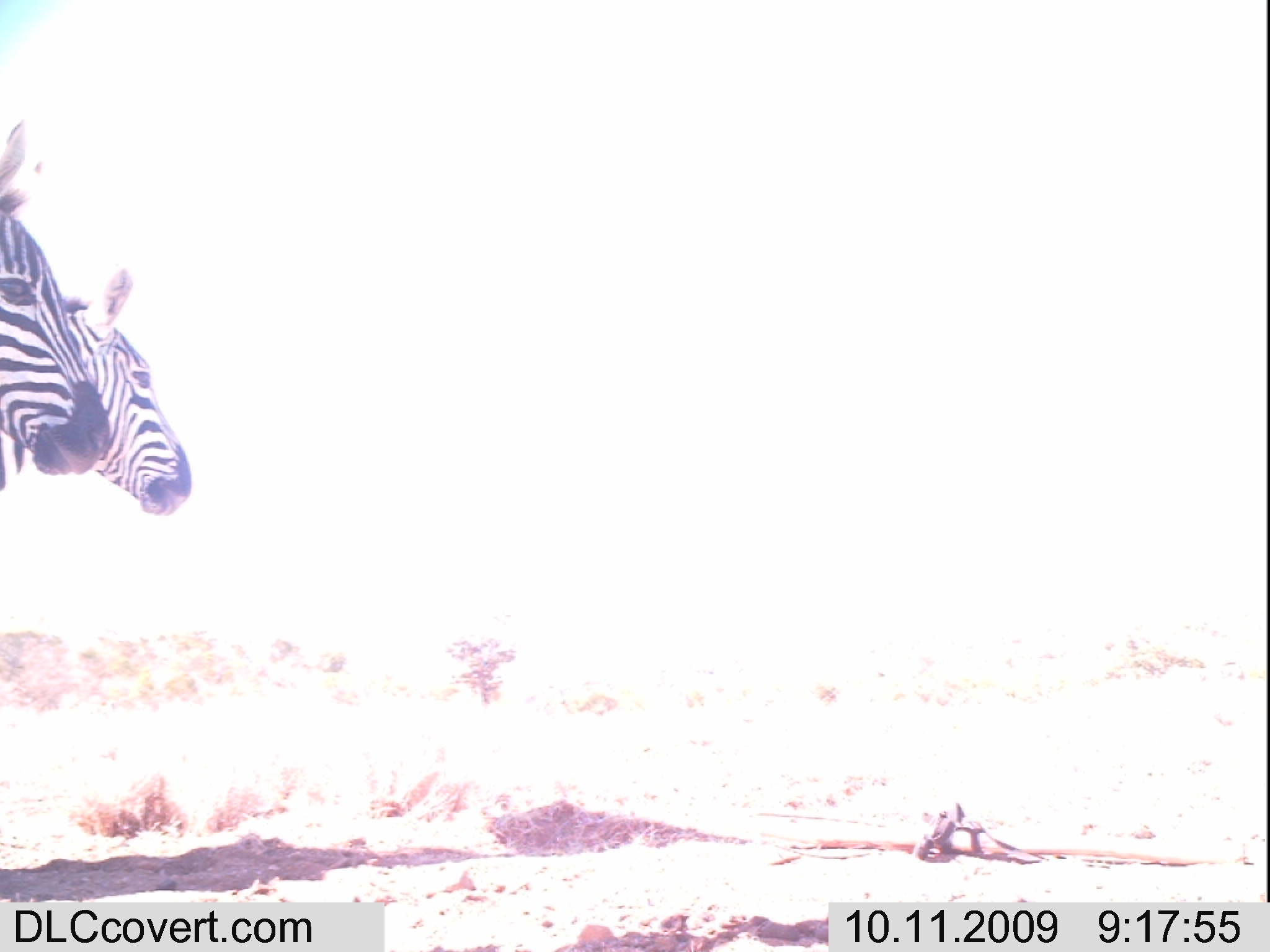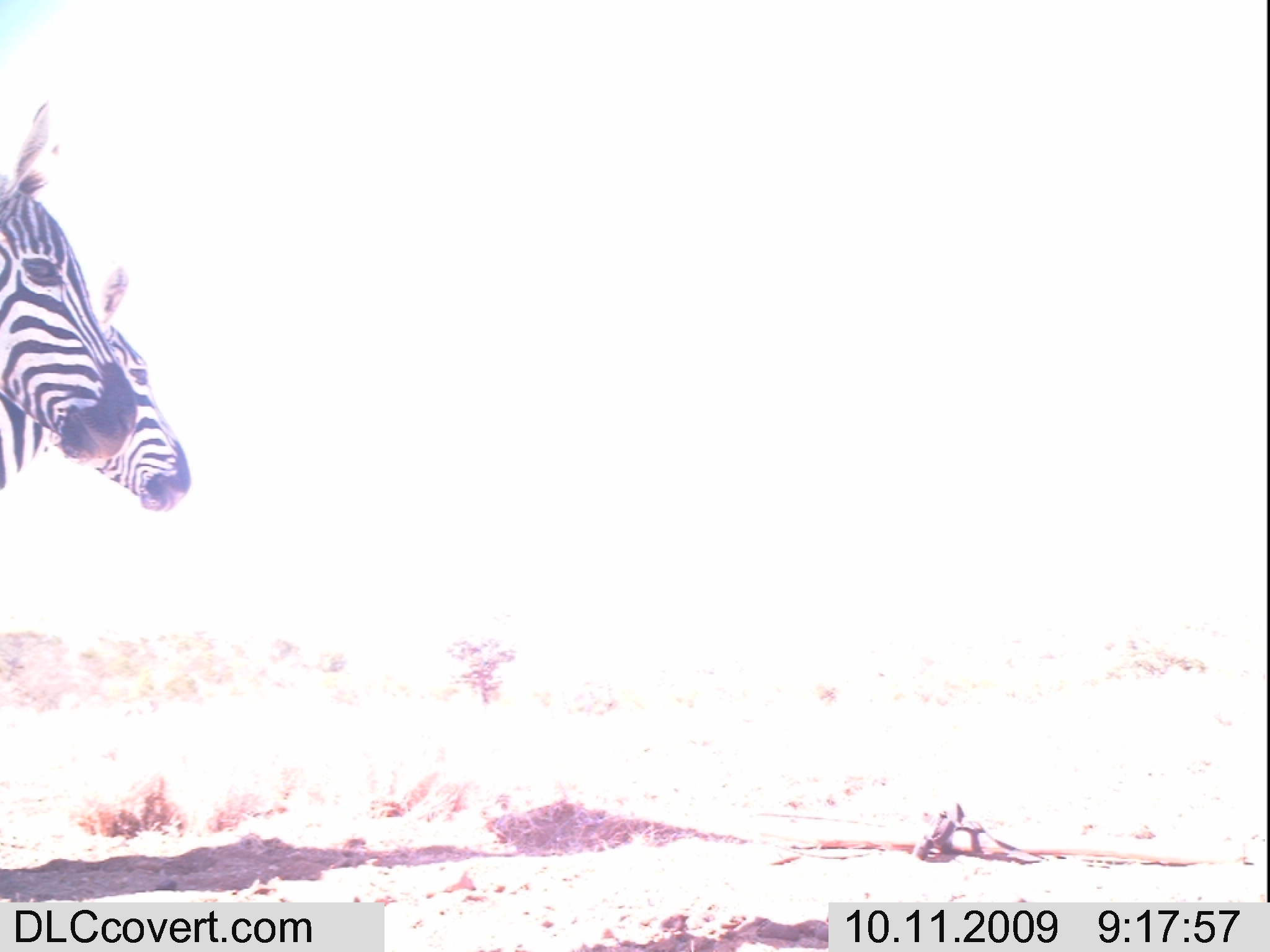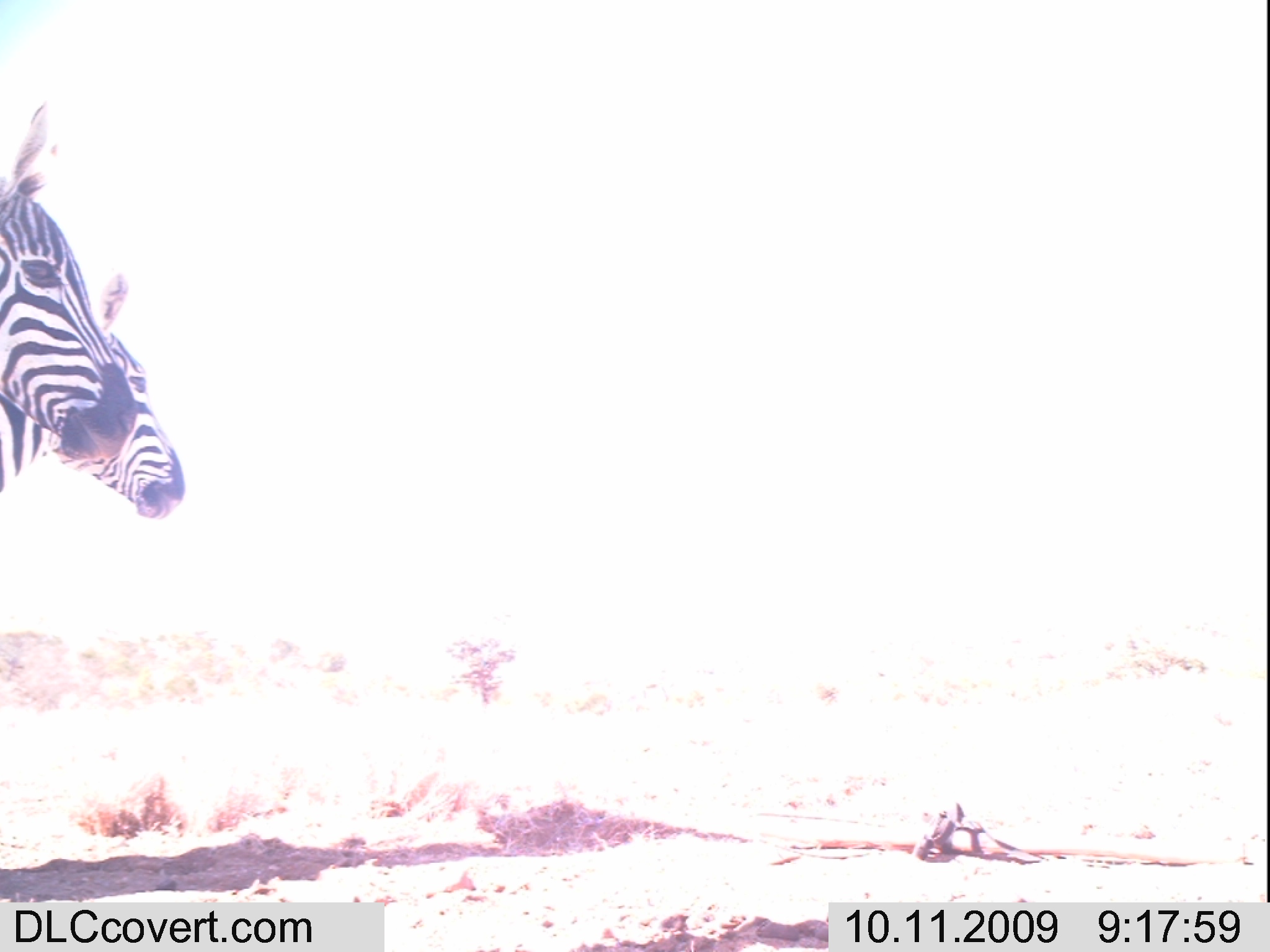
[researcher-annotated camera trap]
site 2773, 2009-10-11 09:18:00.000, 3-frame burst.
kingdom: Animalia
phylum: Chordata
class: Mammalia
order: Perissodactyla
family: Equidae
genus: Equus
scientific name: Equus quagga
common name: plains zebra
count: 2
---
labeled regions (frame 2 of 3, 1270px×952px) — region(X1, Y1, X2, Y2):
equus quagga: region(0, 101, 137, 462); region(0, 266, 193, 512)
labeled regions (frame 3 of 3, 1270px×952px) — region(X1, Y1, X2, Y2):
equus quagga: region(0, 101, 137, 462); region(0, 266, 193, 512)